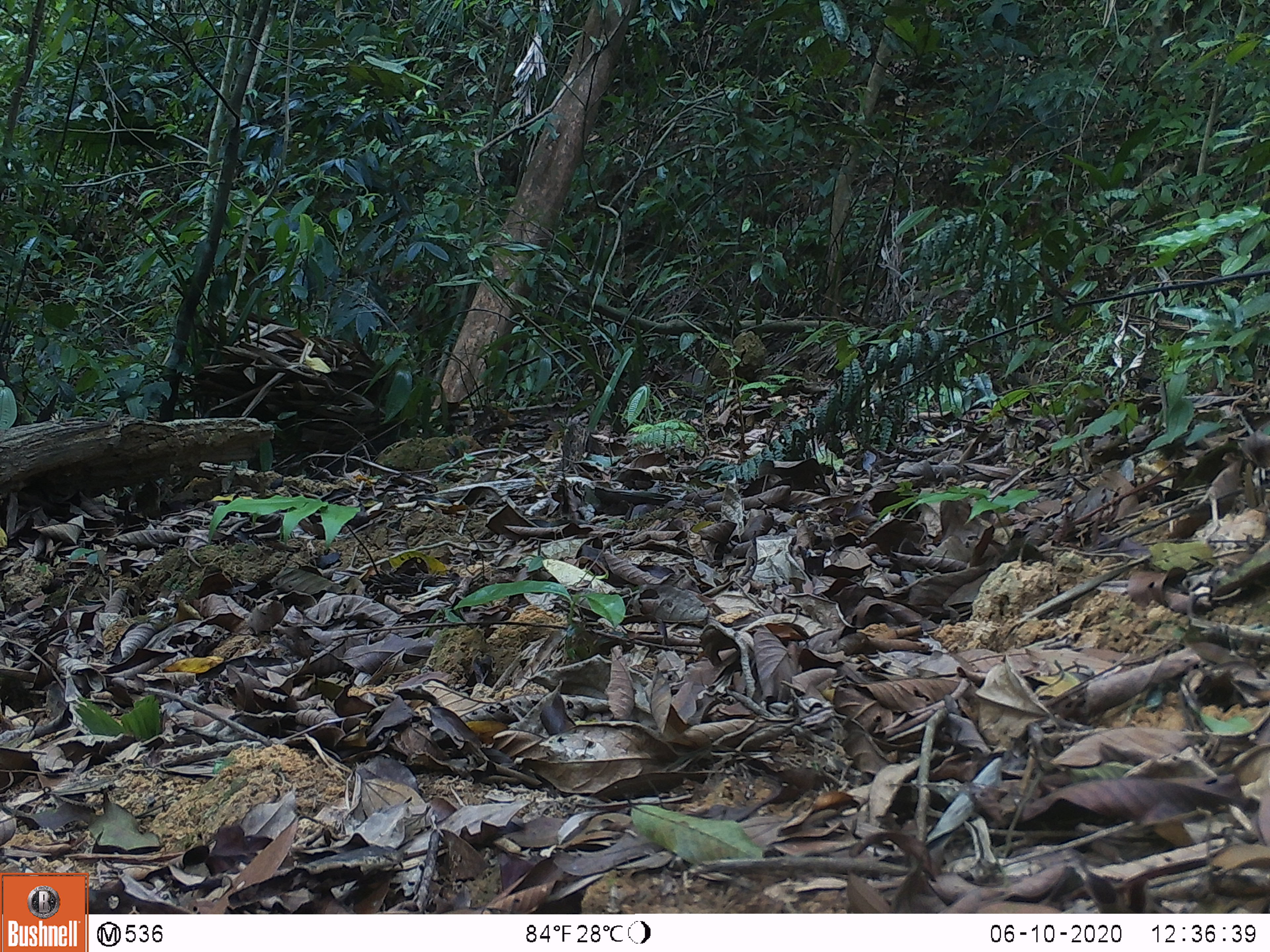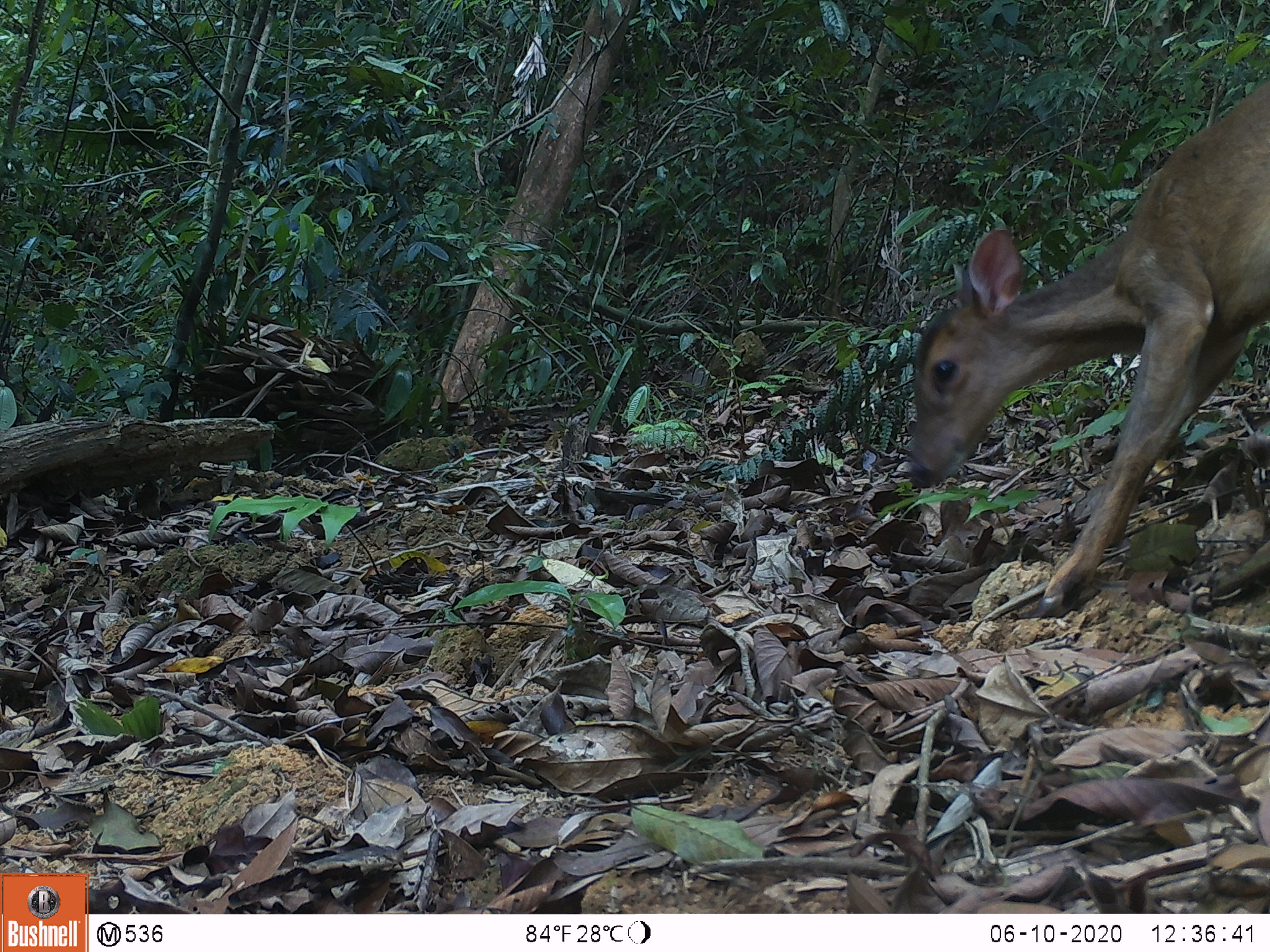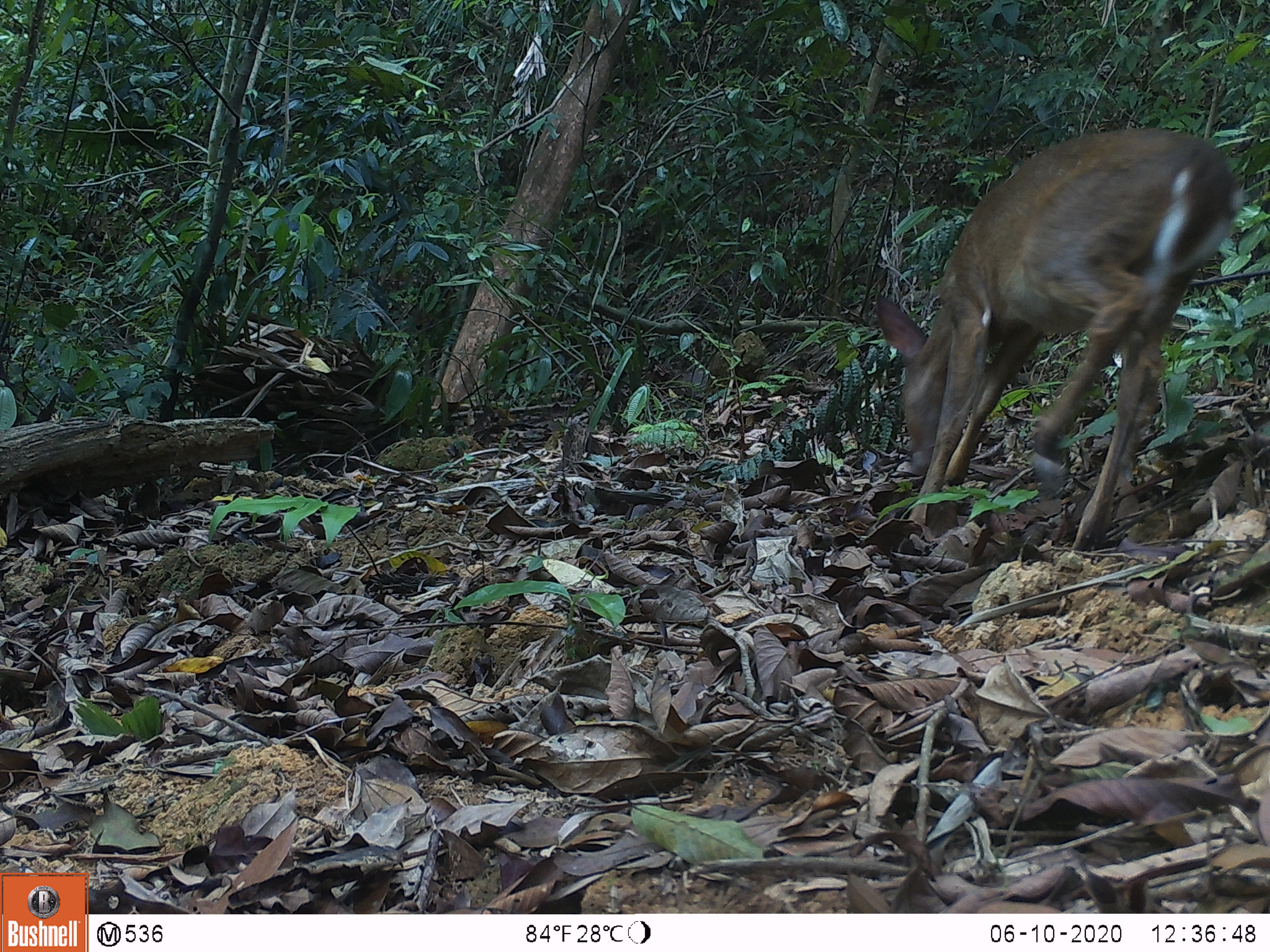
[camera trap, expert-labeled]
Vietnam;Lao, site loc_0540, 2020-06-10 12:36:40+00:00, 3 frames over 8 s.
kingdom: Animalia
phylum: Chordata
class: Mammalia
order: Artiodactyla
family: Cervidae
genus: Muntiacus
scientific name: Muntiacus vuquangensis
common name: large-antlered muntjac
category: large antlered muntjac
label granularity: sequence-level